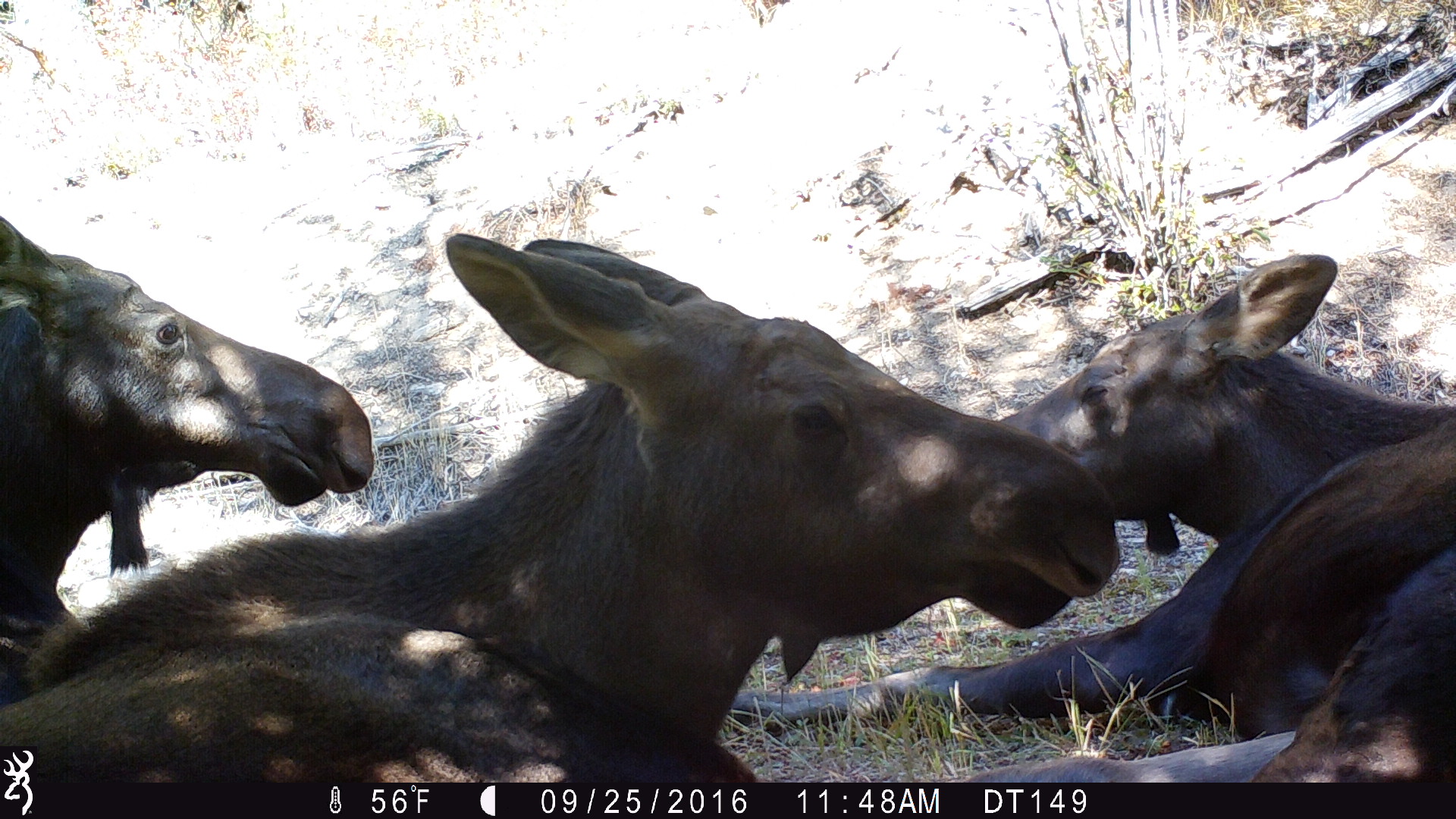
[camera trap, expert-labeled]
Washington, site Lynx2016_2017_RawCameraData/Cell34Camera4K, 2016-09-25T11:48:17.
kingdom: Animalia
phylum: Chordata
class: Mammalia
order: Artiodactyla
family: Cervidae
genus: Alces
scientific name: Alces alces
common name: moose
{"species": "Alces alces (moose)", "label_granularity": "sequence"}